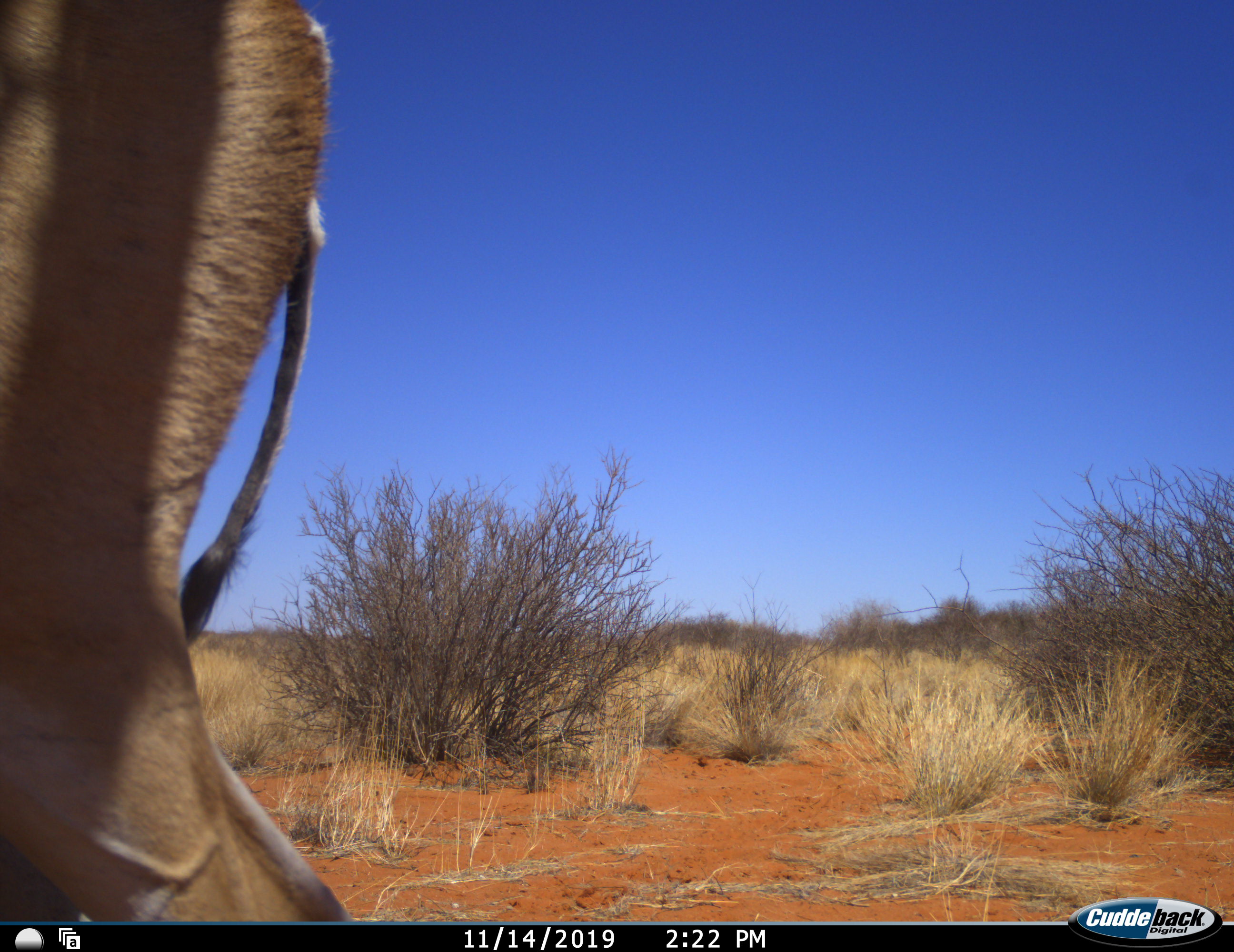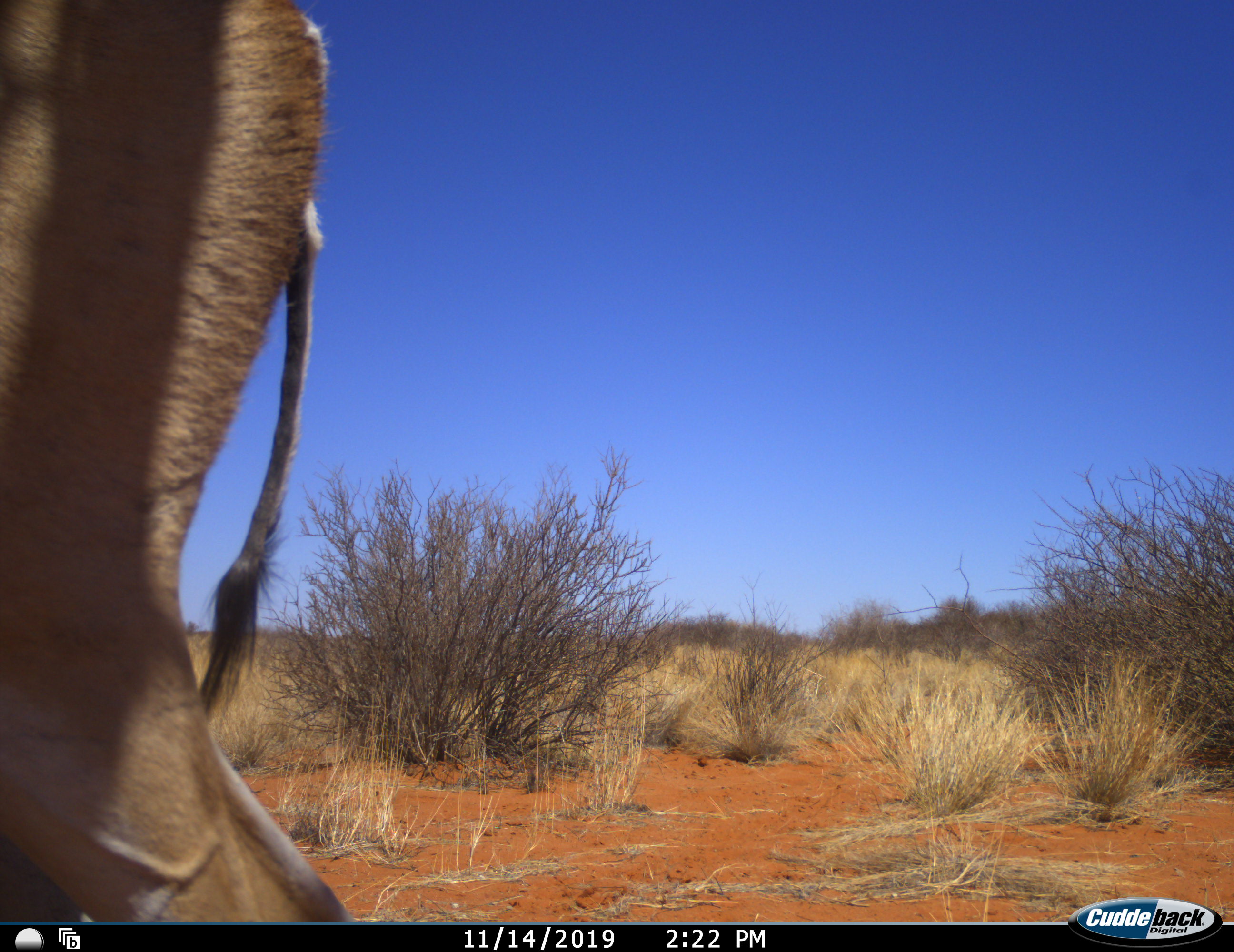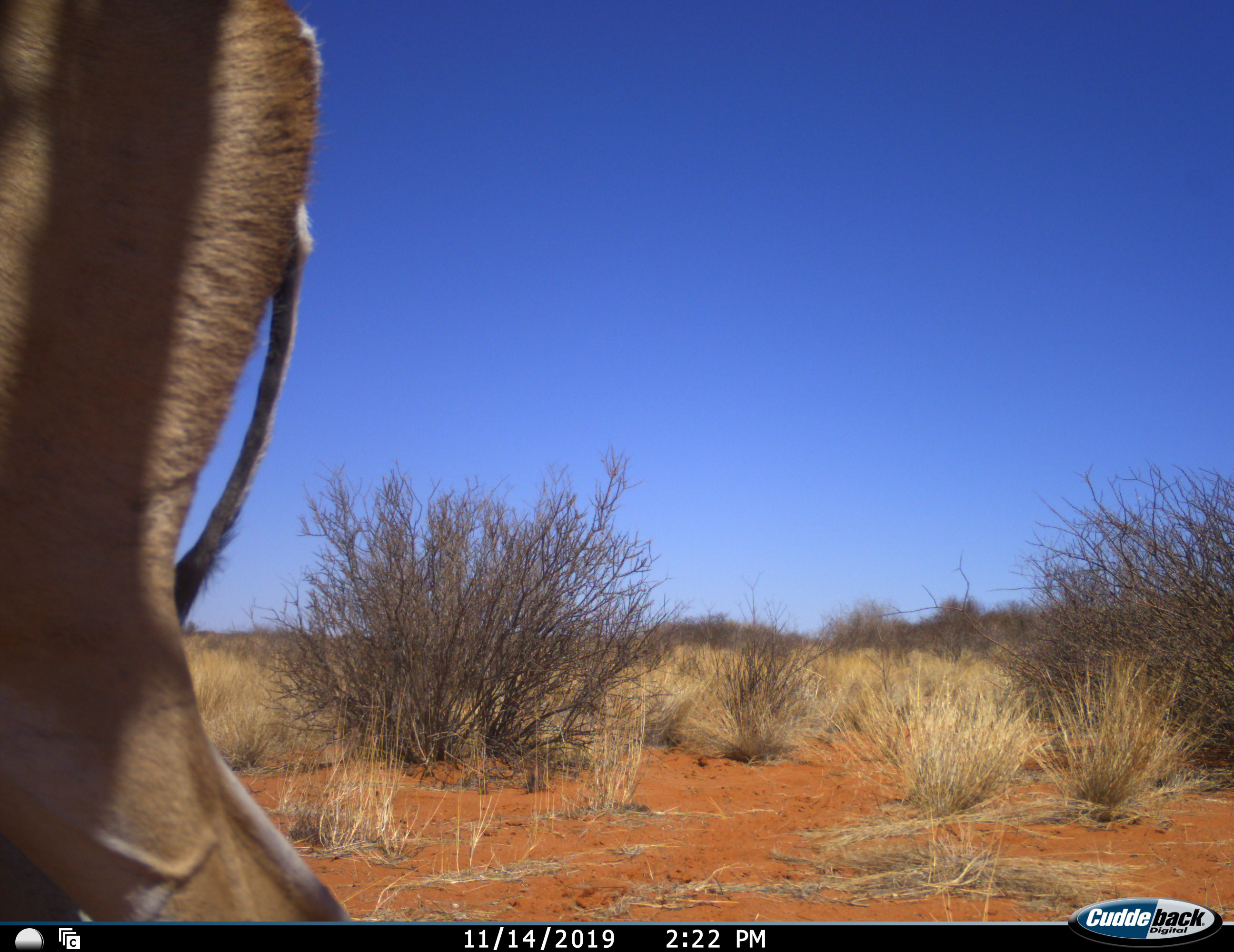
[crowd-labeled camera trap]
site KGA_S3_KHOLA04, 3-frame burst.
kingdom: Animalia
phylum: Chordata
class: Mammalia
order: Artiodactyla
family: Bovidae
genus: Antidorcas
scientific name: Antidorcas marsupialis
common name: springbok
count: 1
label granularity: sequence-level